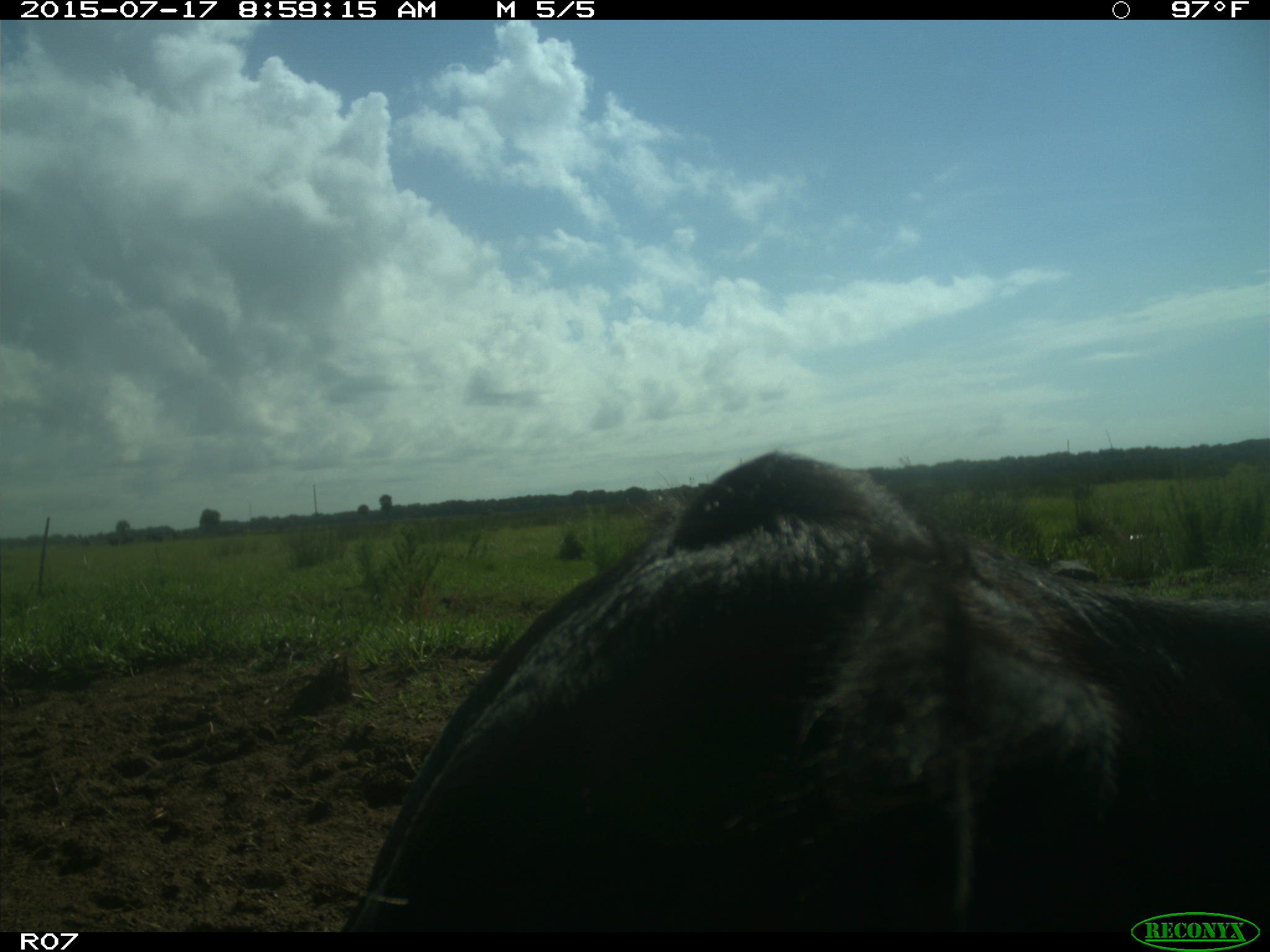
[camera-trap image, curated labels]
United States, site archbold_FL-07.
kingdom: Animalia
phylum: Chordata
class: Mammalia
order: Artiodactyla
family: Bovidae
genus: Bos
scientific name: Bos taurus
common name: domestic cow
Bos taurus (domestic cow).